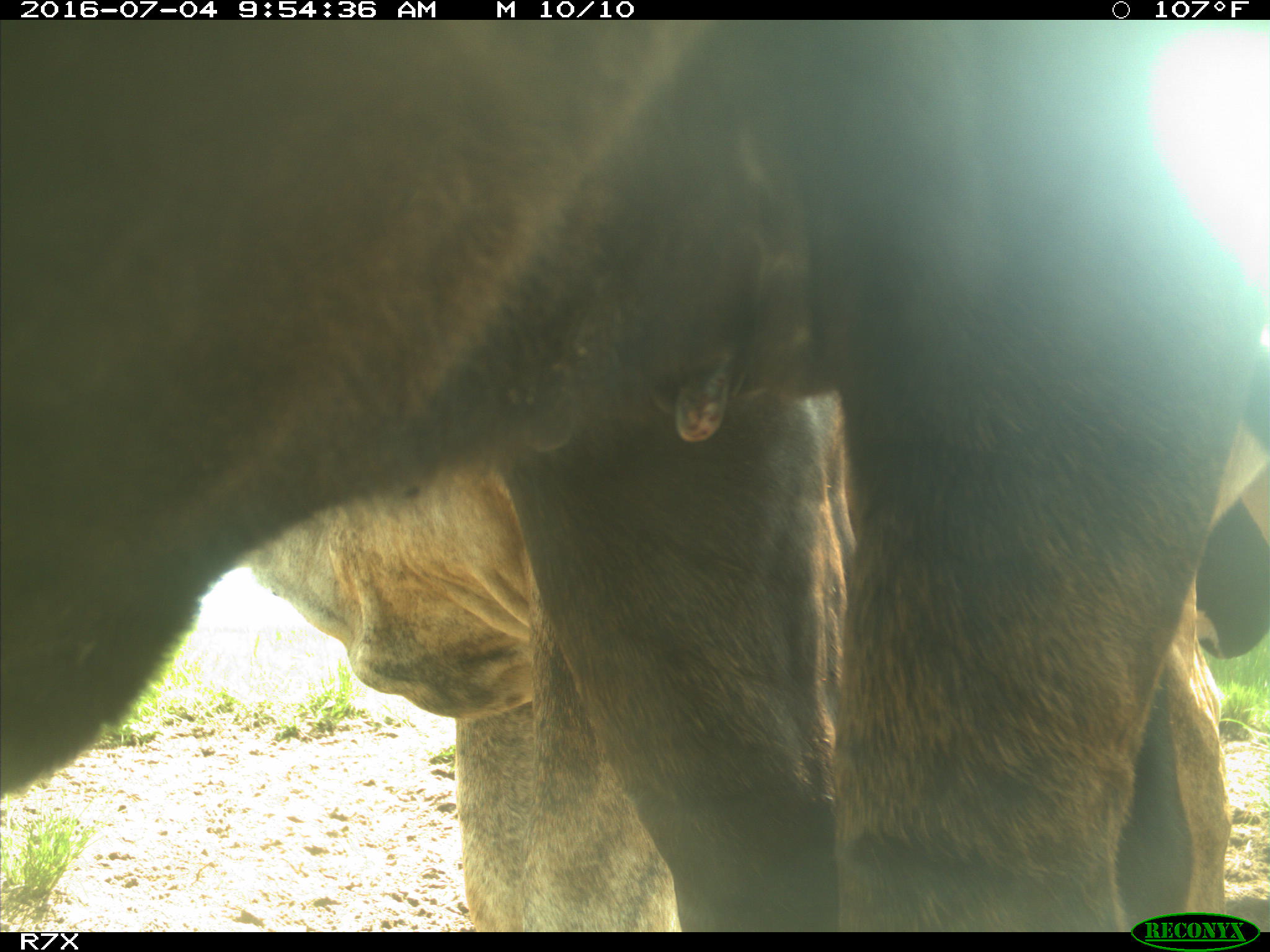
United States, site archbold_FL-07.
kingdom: Animalia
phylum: Chordata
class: Mammalia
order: Artiodactyla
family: Bovidae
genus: Bos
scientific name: Bos taurus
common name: domestic cow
Bos taurus (domestic cow).